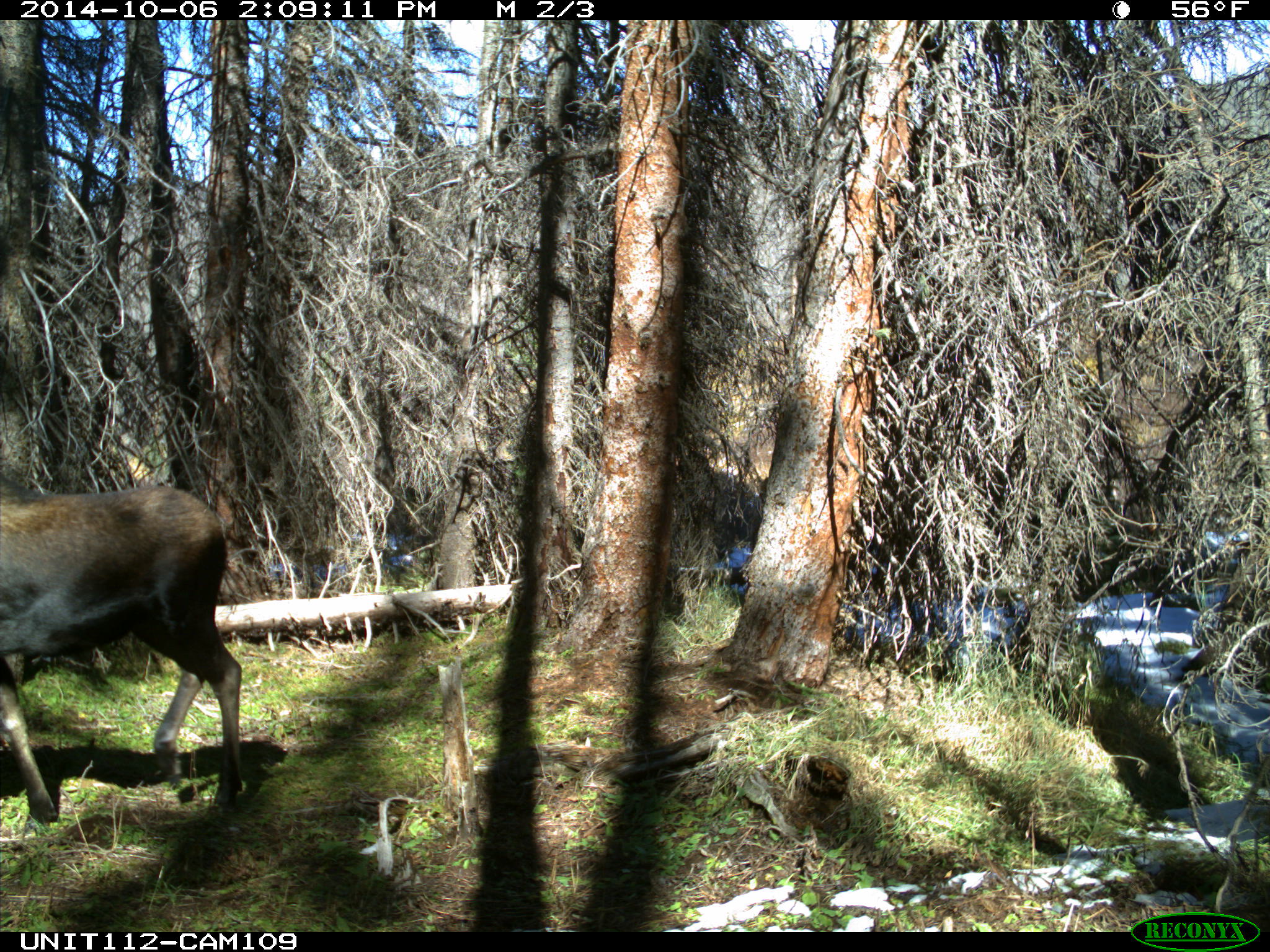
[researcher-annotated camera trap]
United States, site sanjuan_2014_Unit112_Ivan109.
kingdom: Animalia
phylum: Chordata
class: Mammalia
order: Artiodactyla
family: Cervidae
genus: Alces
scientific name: Alces alces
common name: moose